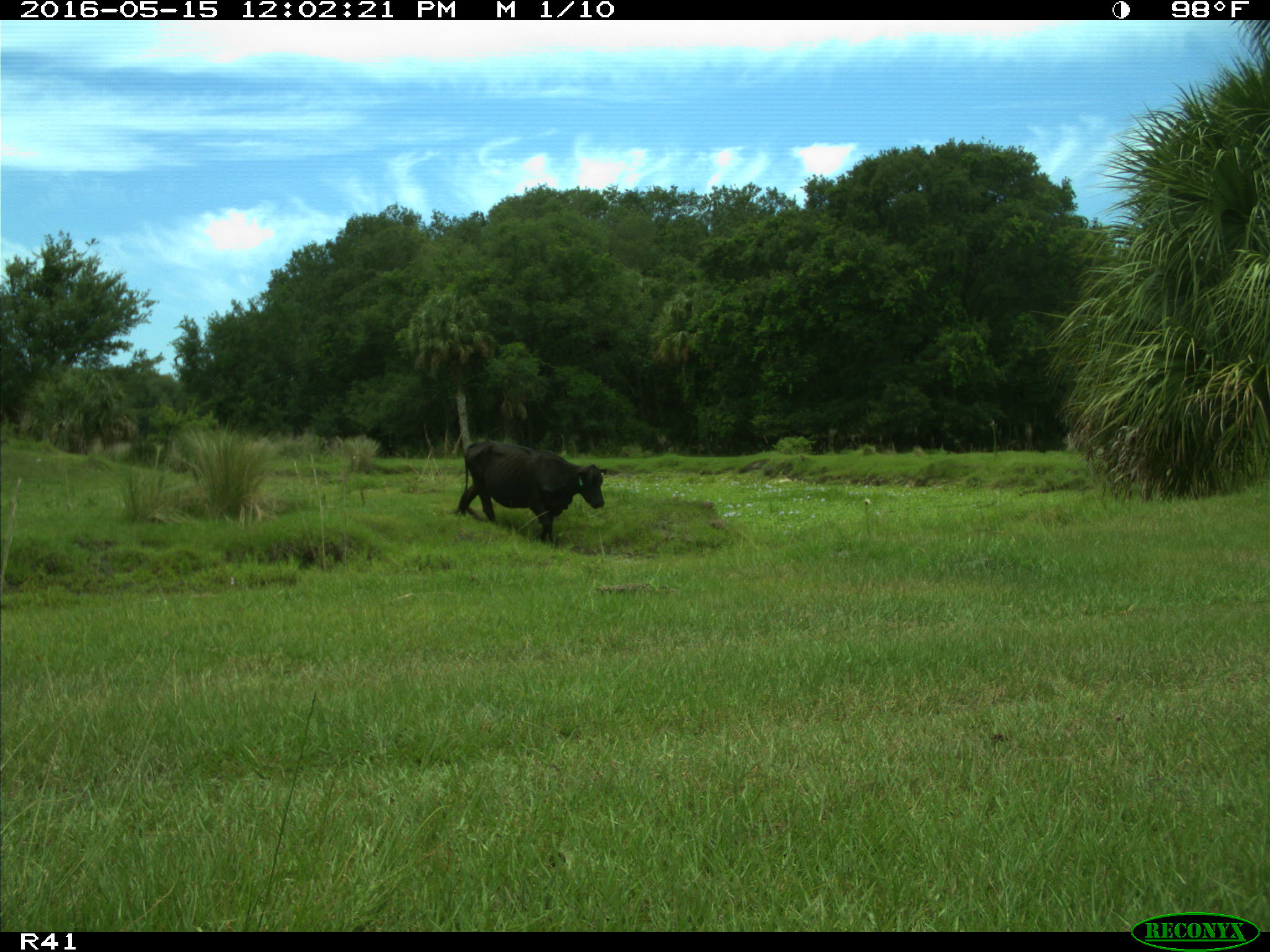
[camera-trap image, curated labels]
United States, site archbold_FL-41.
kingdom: Animalia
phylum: Chordata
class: Mammalia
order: Artiodactyla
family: Bovidae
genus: Bos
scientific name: Bos taurus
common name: domestic cow